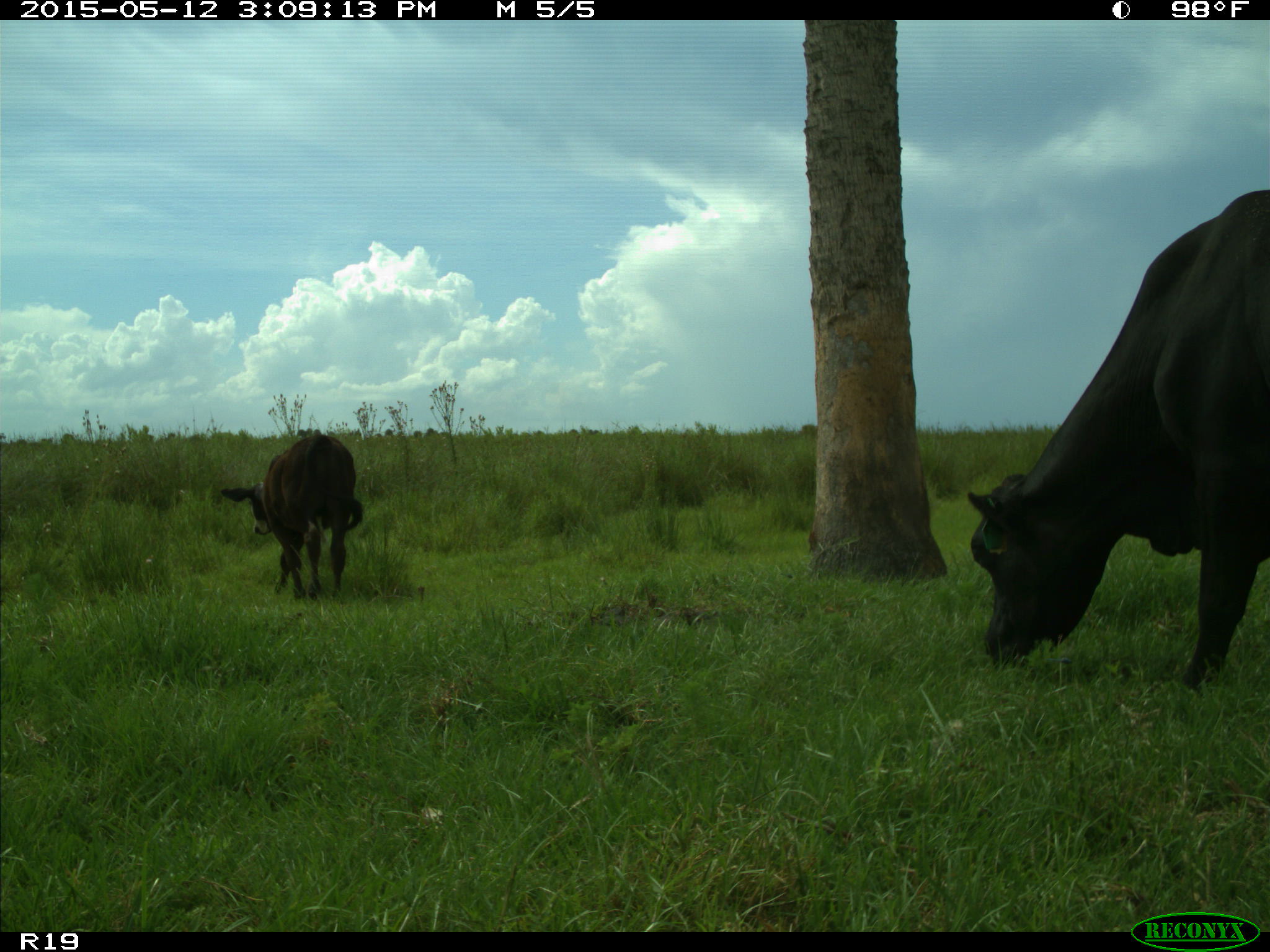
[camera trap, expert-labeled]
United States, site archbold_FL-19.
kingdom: Animalia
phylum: Chordata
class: Mammalia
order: Artiodactyla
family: Bovidae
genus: Bos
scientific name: Bos taurus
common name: domestic cow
Bos taurus (domestic cow).